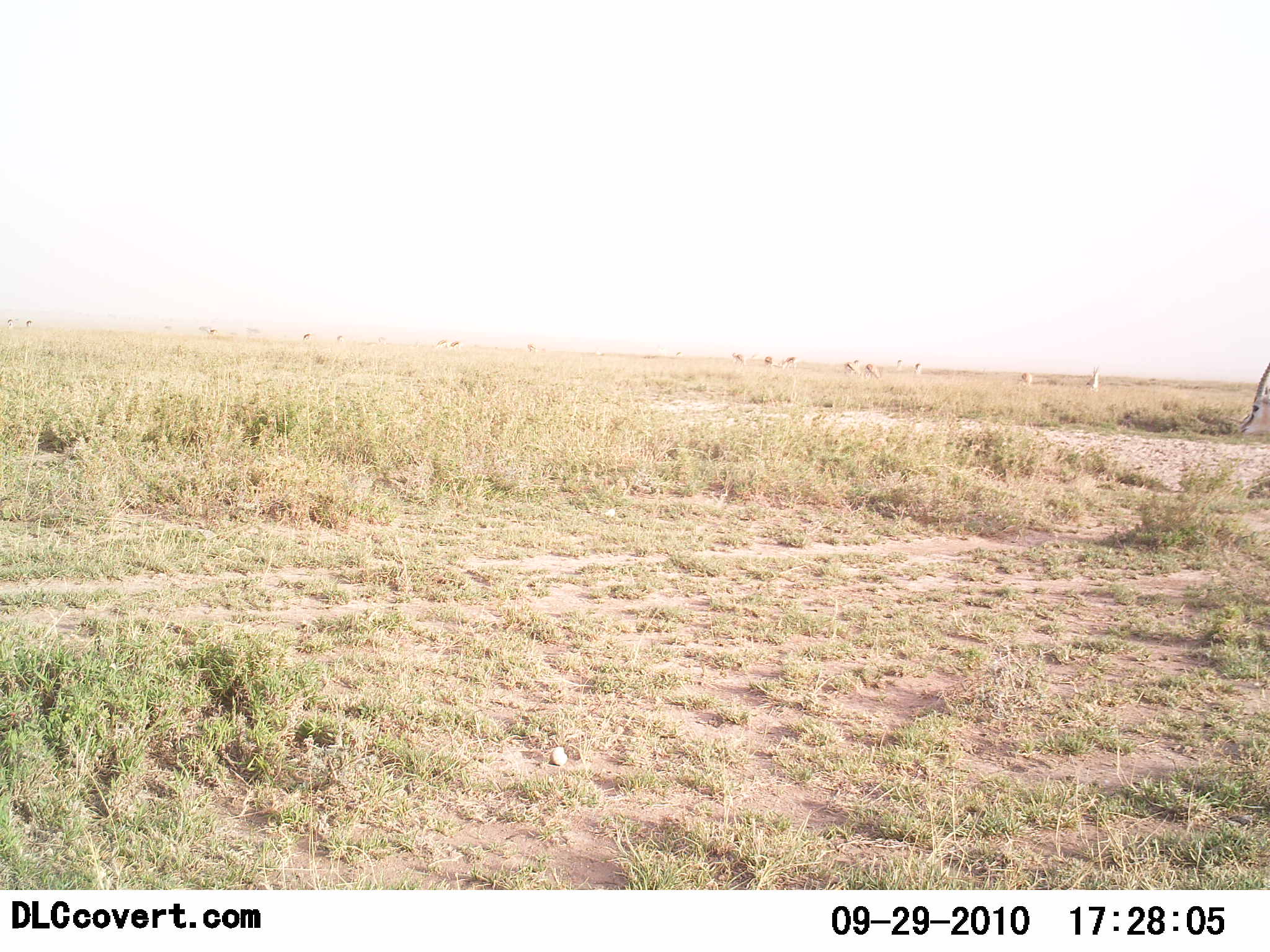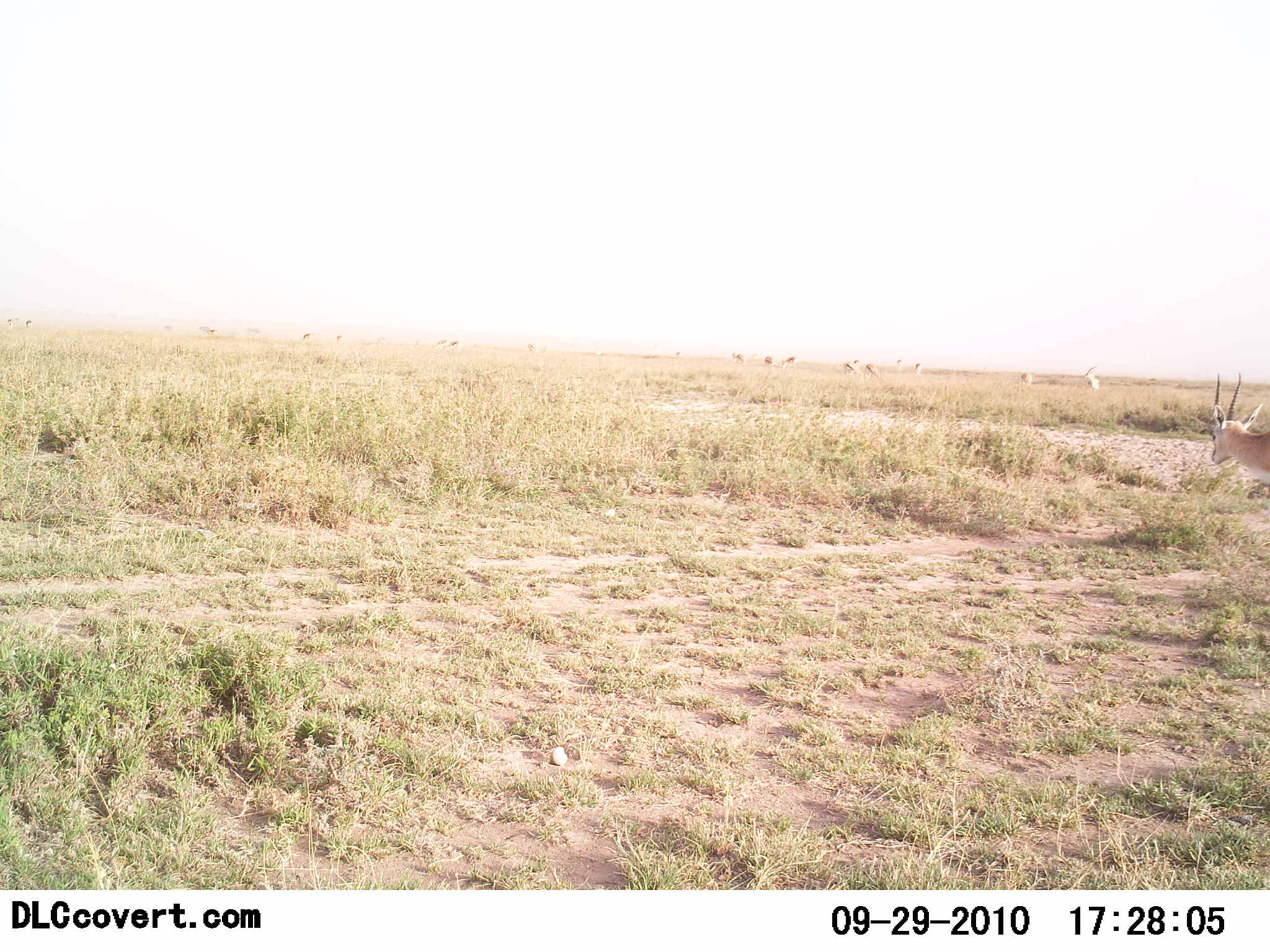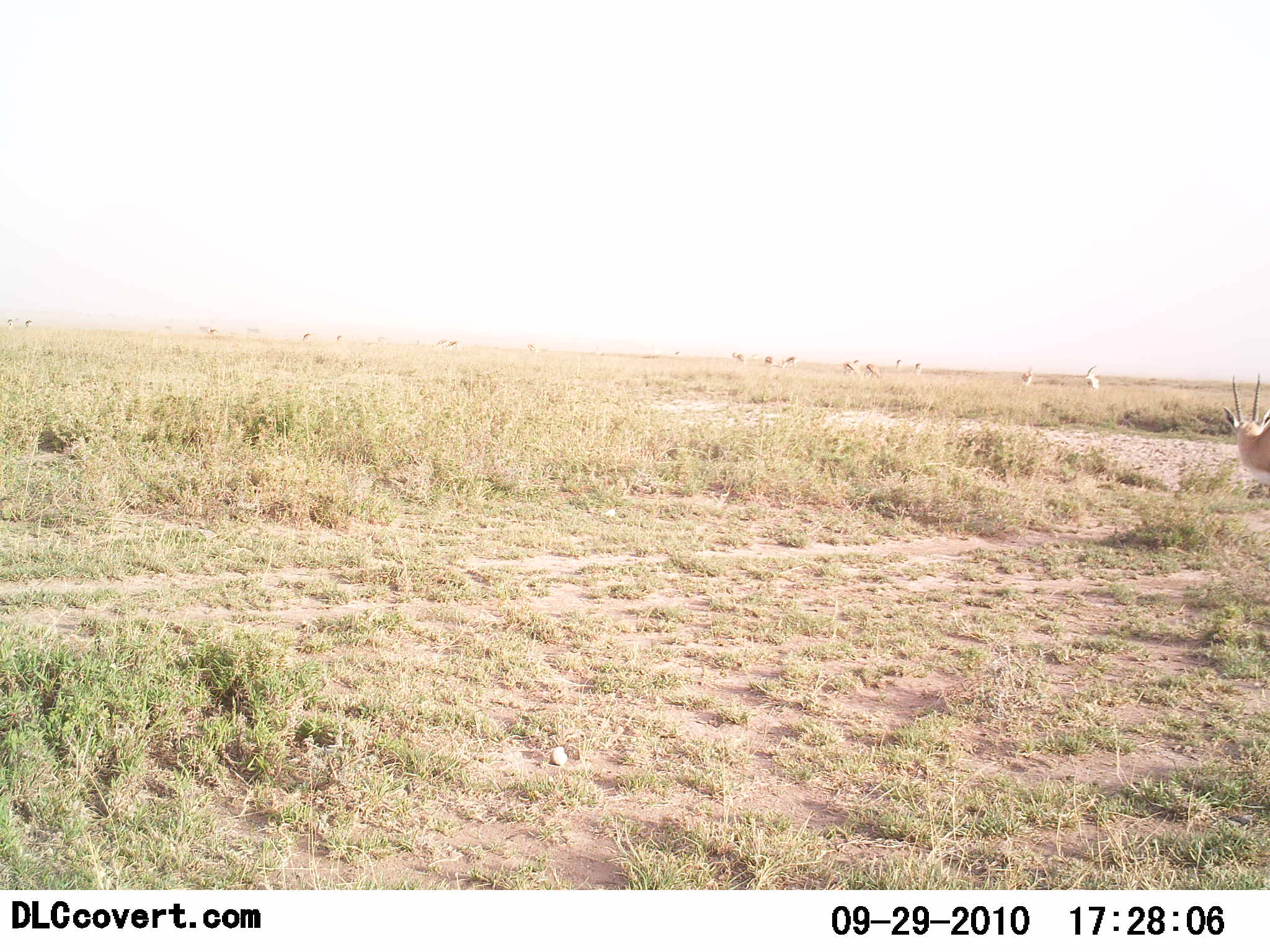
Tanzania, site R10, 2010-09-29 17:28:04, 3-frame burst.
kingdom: Animalia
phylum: Chordata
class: Mammalia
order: Artiodactyla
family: Bovidae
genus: Eudorcas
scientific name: Eudorcas thomsonii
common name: thomson's gazelle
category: gazellethomsons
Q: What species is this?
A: Gazellethomsons (thomson's gazelle) (Eudorcas thomsonii).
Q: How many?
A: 9.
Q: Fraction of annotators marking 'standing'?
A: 62%.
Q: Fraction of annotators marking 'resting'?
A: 15%.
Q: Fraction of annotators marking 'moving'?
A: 31%.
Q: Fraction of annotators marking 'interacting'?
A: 0%.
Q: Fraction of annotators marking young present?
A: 0%.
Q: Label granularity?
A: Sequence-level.